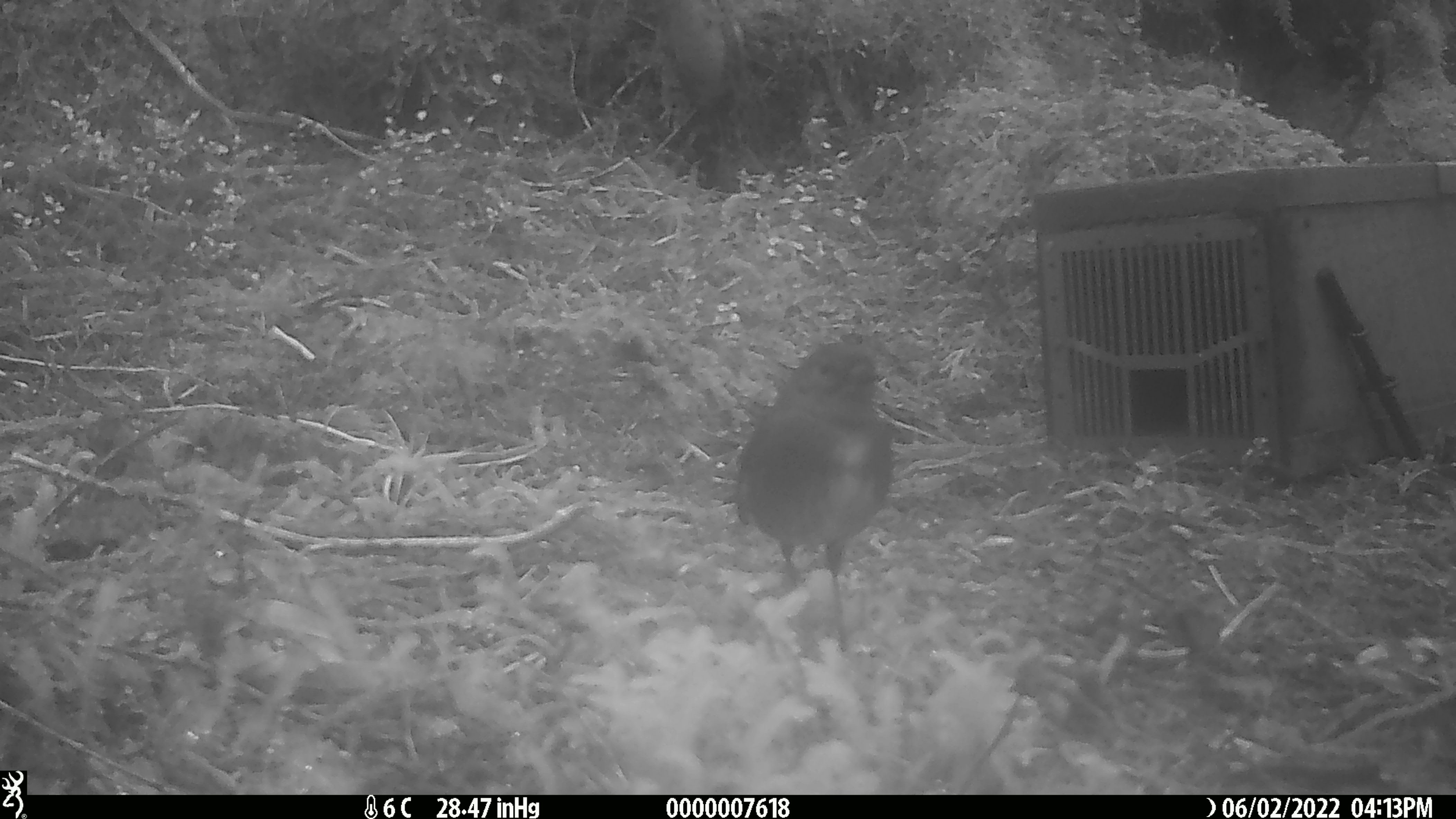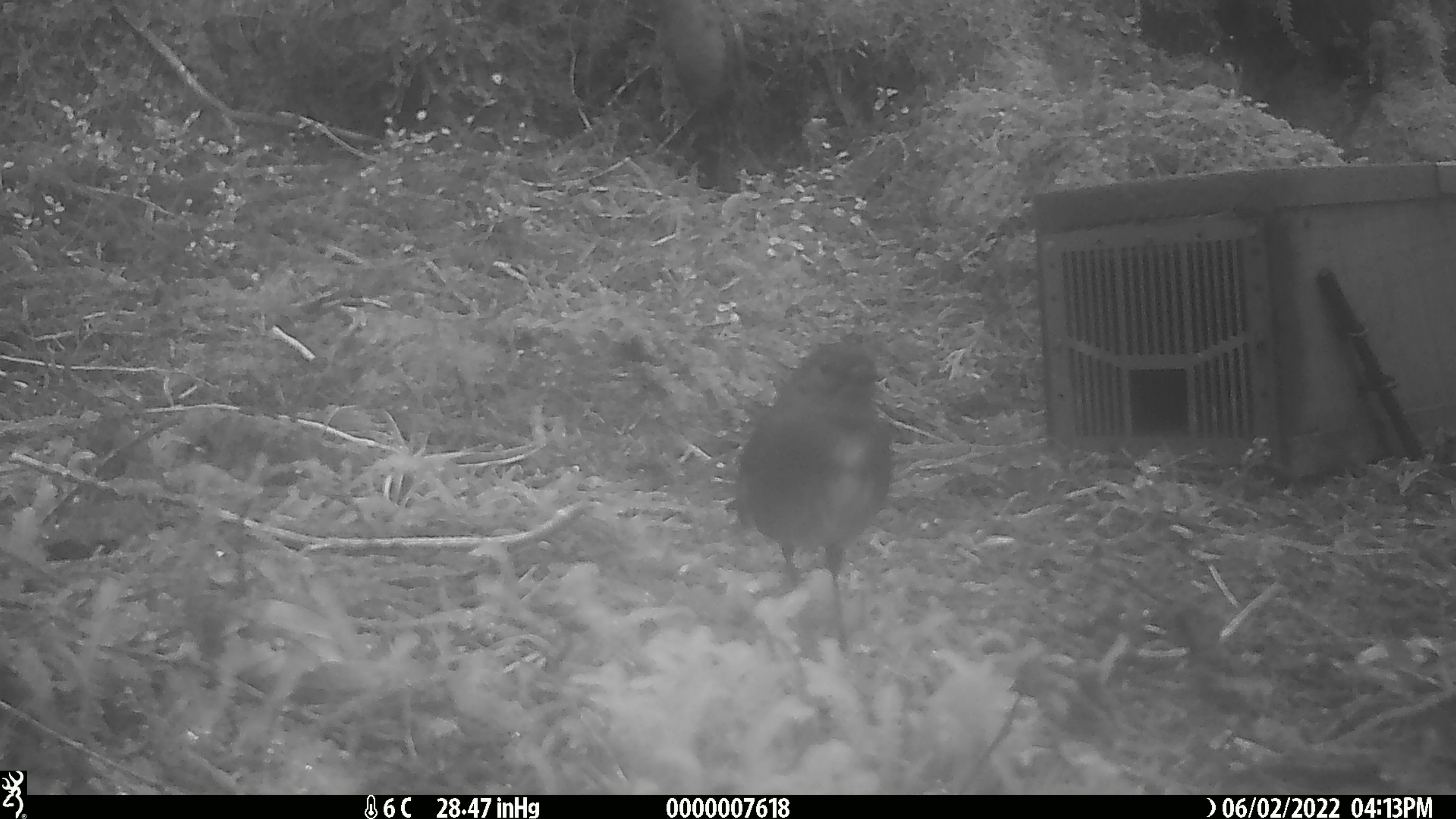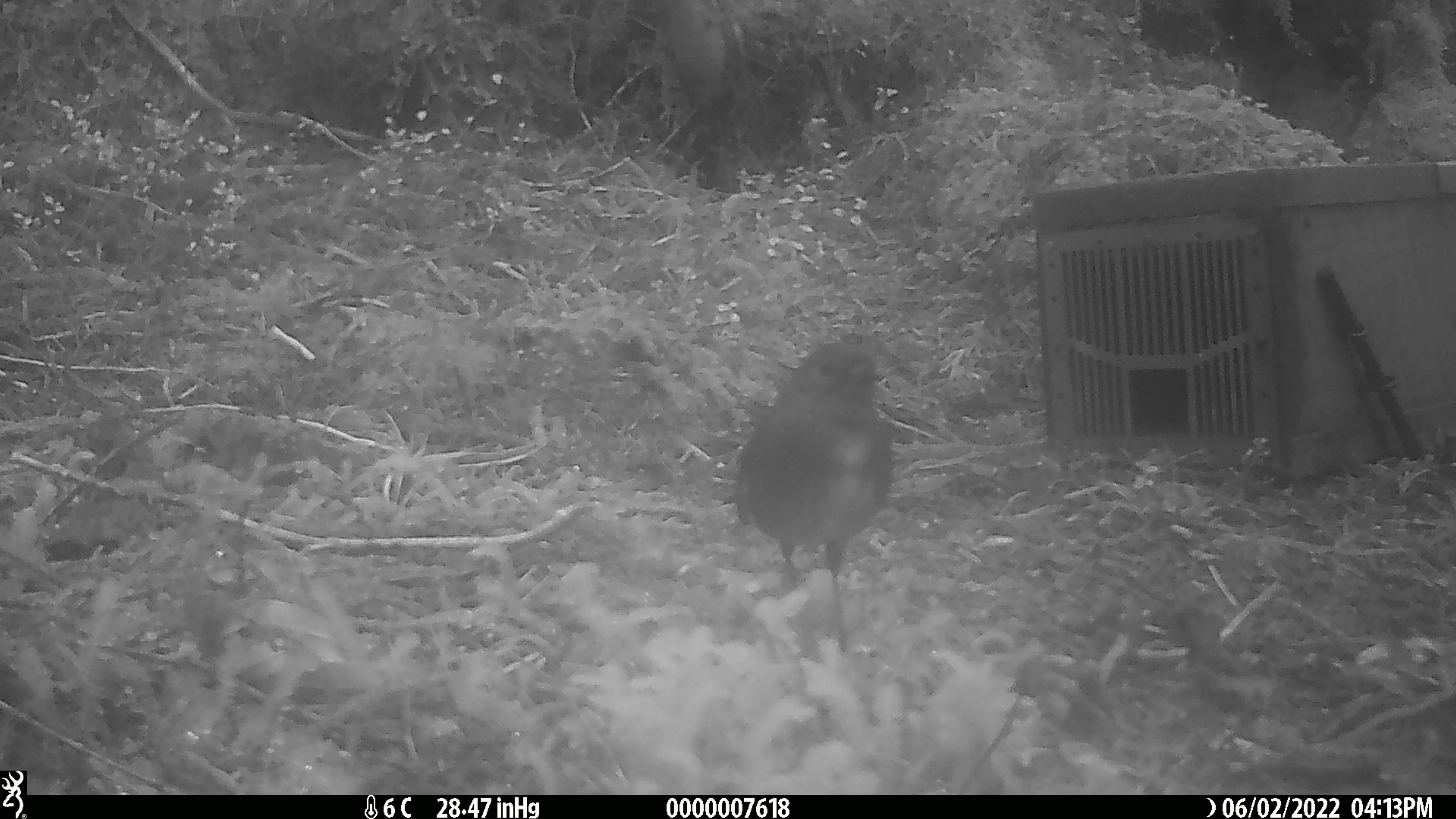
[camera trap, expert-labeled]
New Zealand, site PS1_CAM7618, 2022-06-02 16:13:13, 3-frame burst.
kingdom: Animalia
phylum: Chordata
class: Aves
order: Passeriformes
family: Petroicidae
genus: Petroica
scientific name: Petroica australis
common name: new zealand robin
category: robin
Robin (new zealand robin) (Petroica australis).